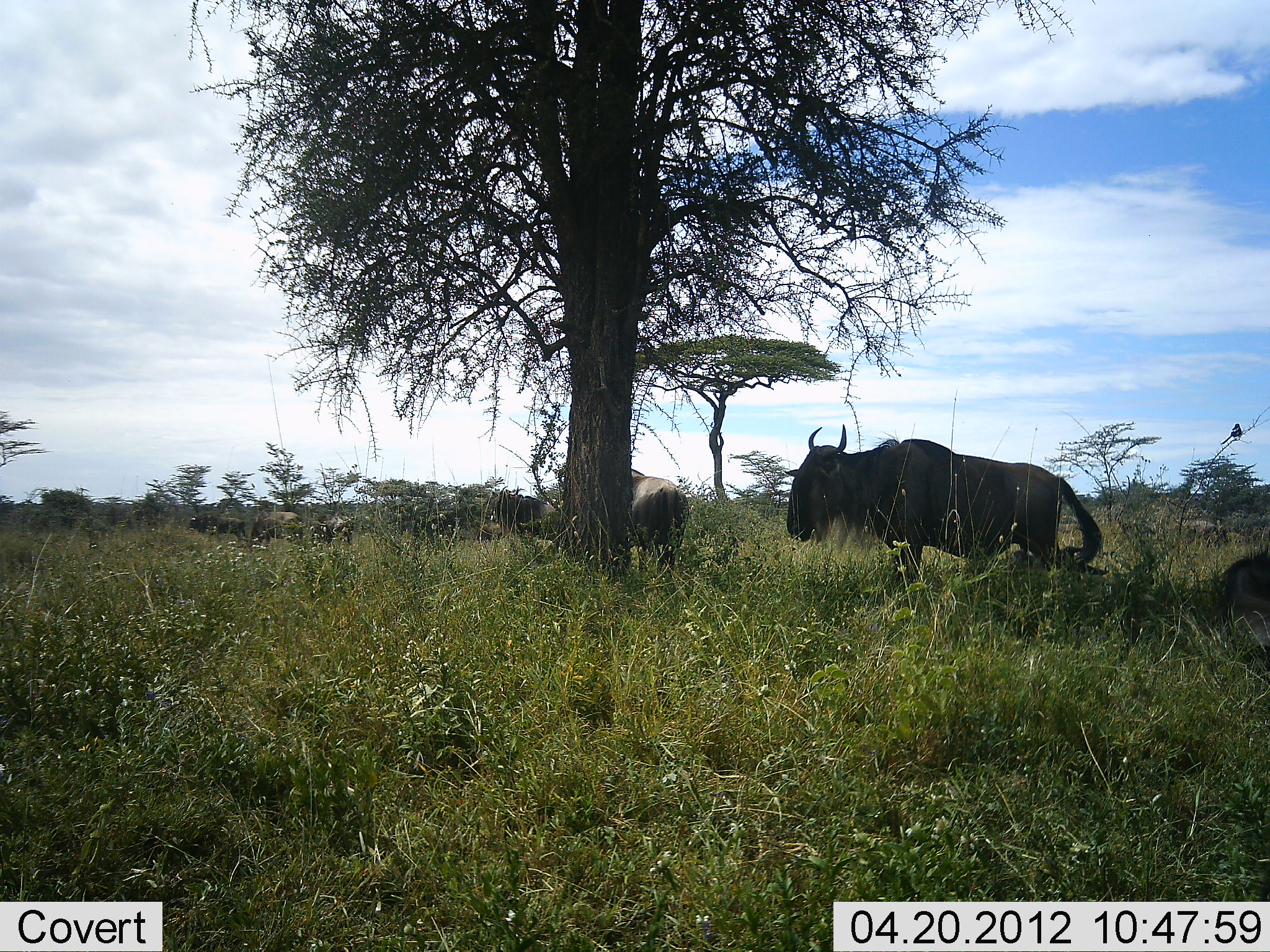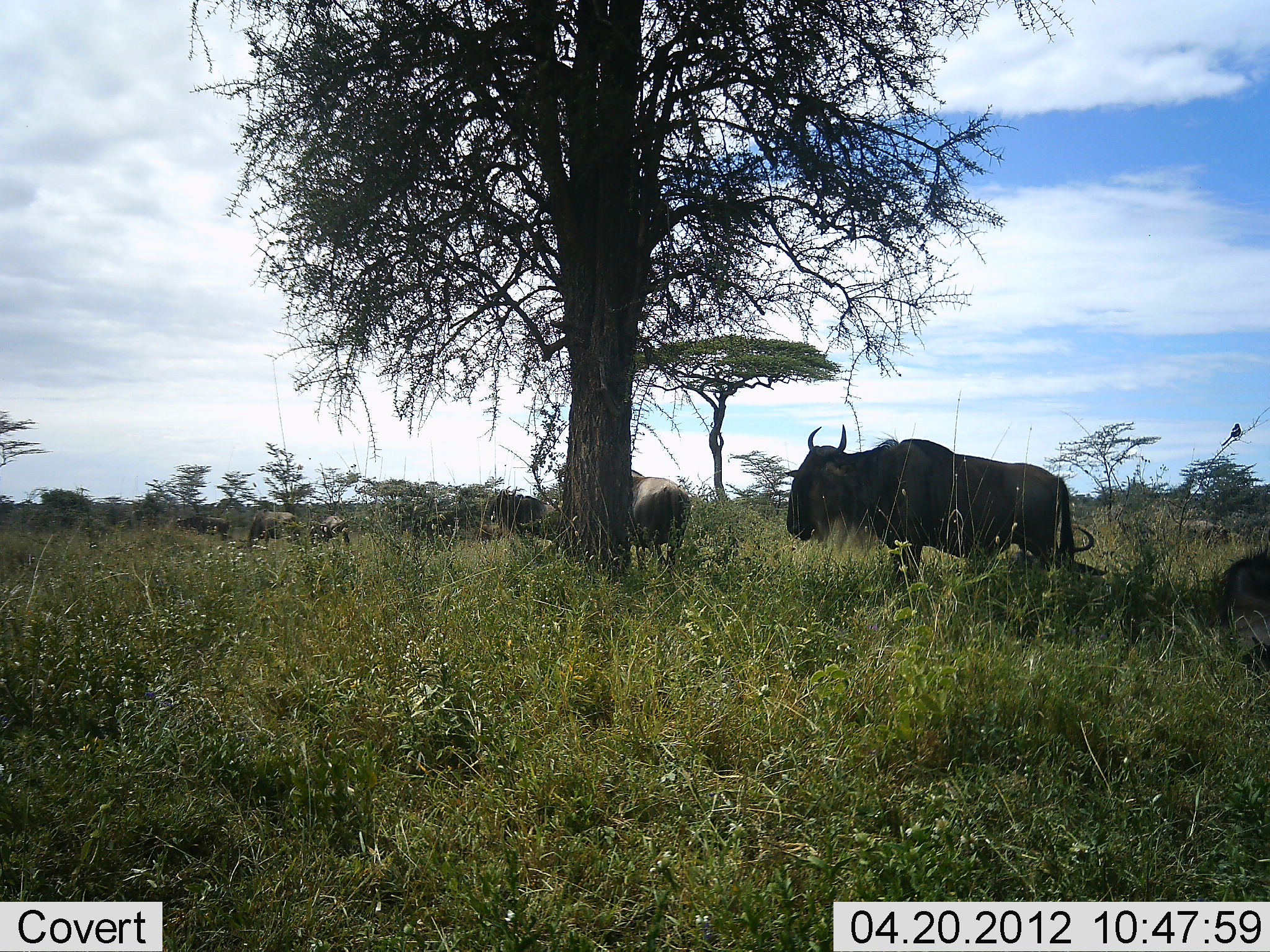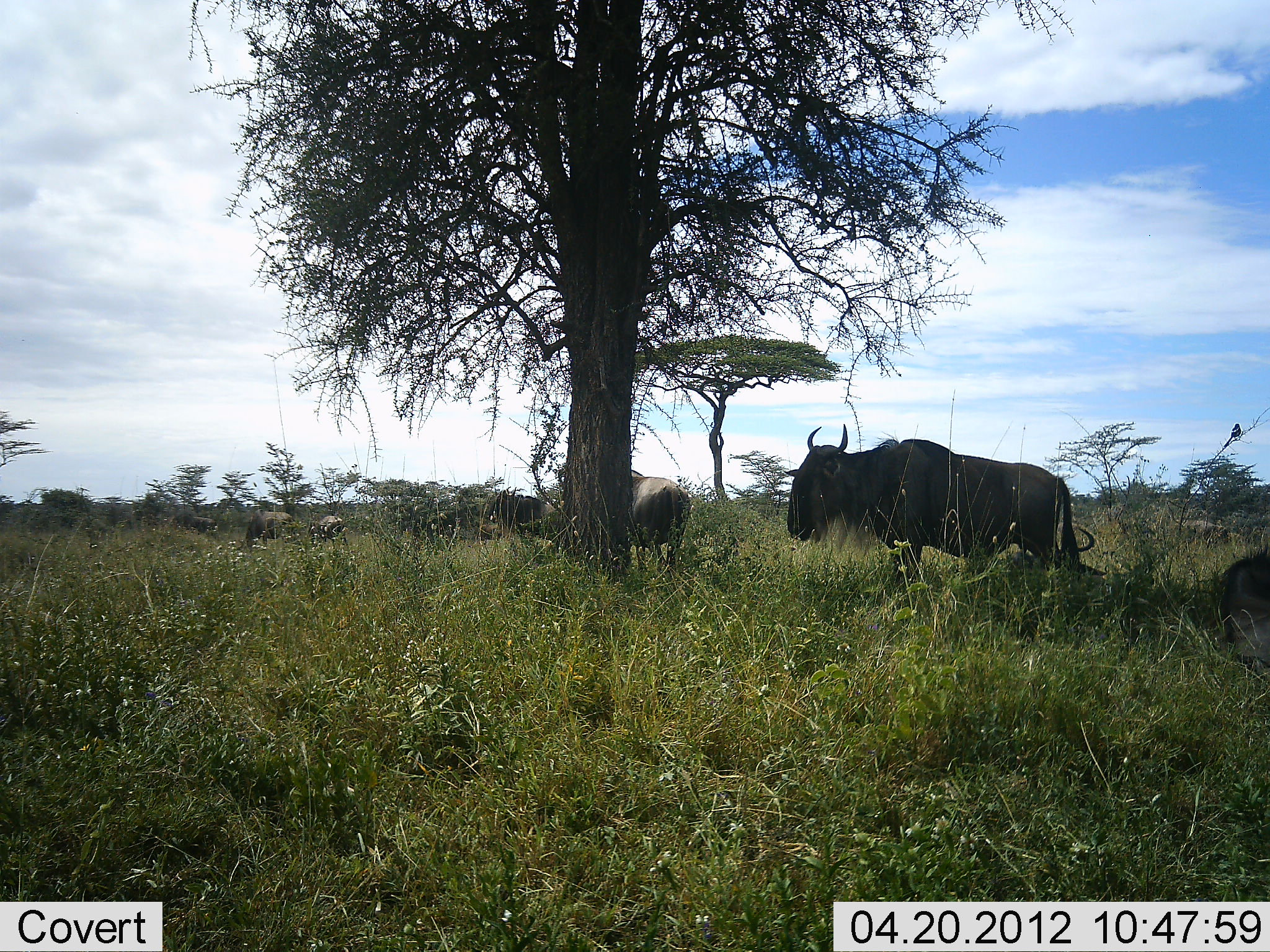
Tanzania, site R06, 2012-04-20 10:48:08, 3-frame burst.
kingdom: Animalia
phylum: Chordata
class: Mammalia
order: Artiodactyla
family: Bovidae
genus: Connochaetes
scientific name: Connochaetes taurinus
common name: blue wildebeest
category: wildebeest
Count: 7.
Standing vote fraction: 71%.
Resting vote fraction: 50%.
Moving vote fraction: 36%.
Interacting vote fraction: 0%.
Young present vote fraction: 0%.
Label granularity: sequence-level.